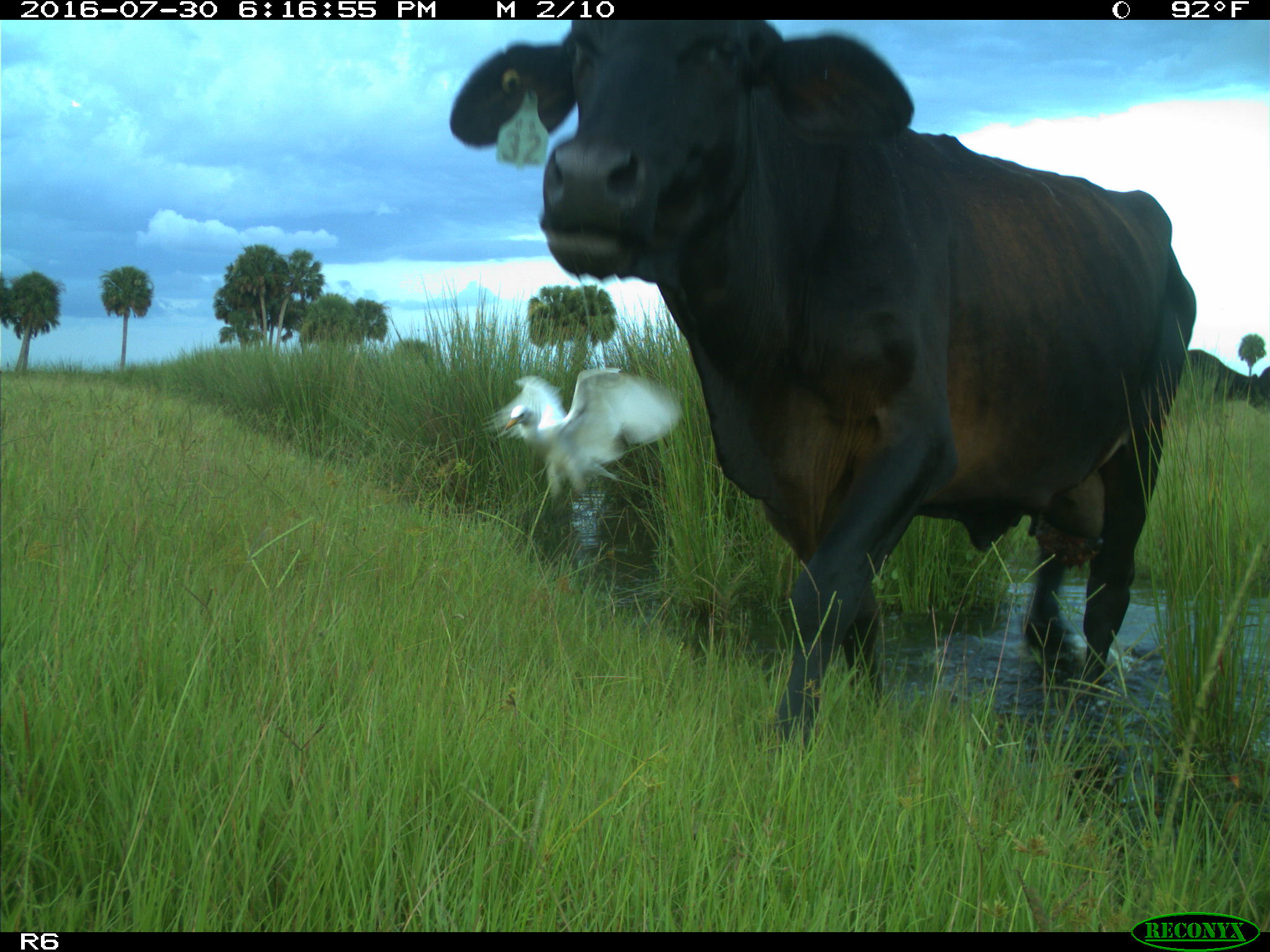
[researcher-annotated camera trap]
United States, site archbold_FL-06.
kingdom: Animalia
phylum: Chordata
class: Mammalia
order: Artiodactyla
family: Bovidae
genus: Bos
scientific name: Bos taurus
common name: domestic cow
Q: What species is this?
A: Bos taurus (domestic cow).